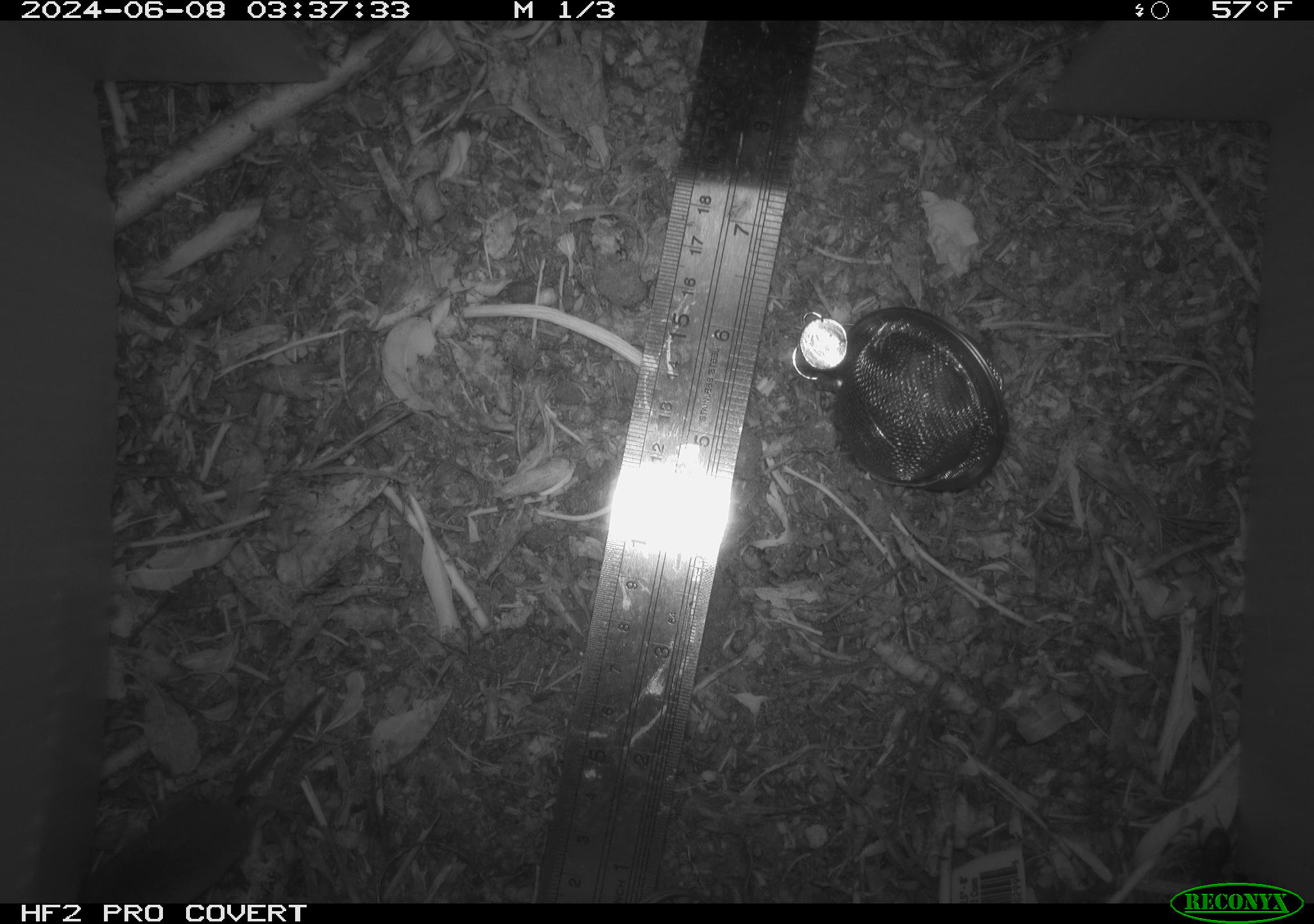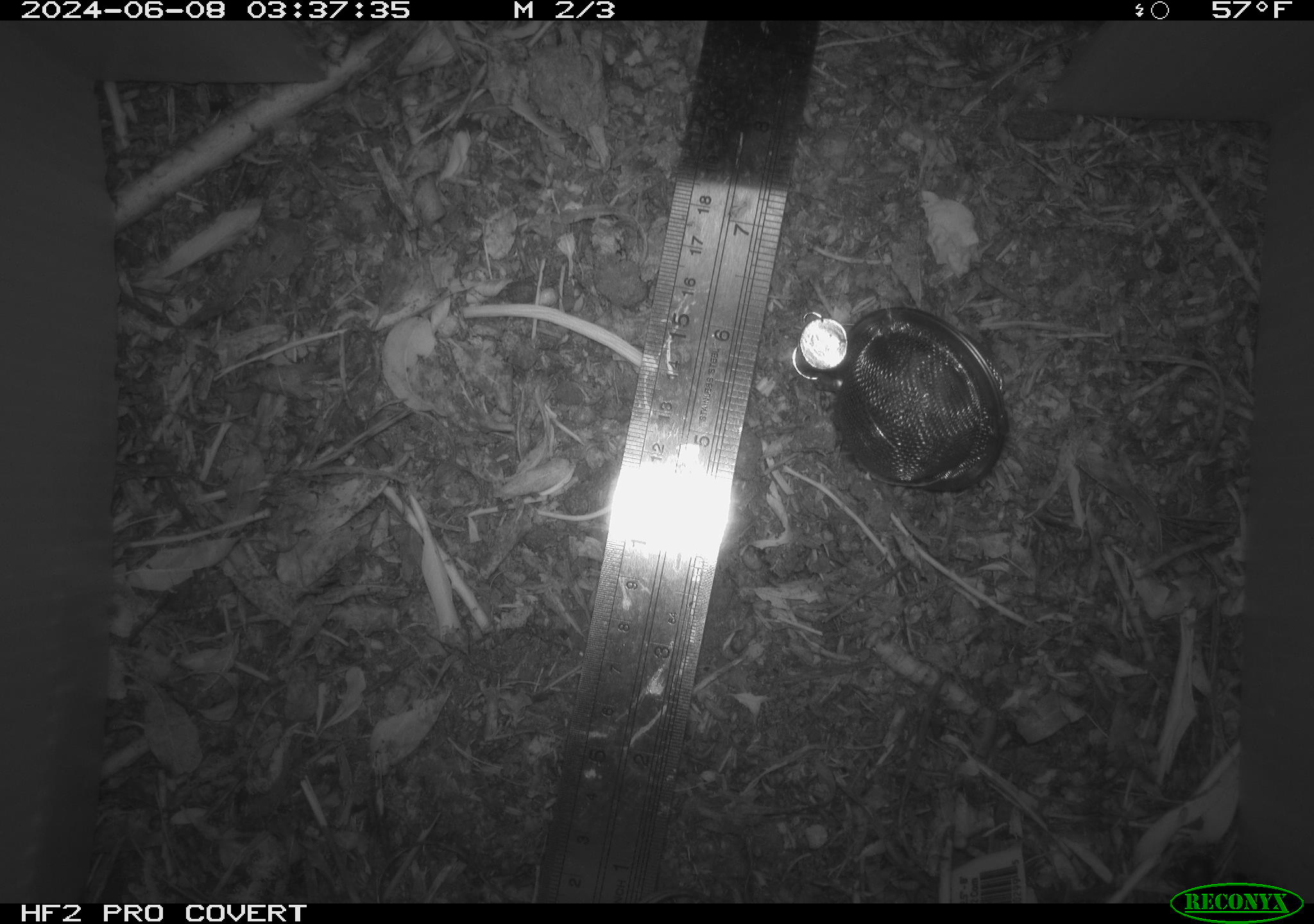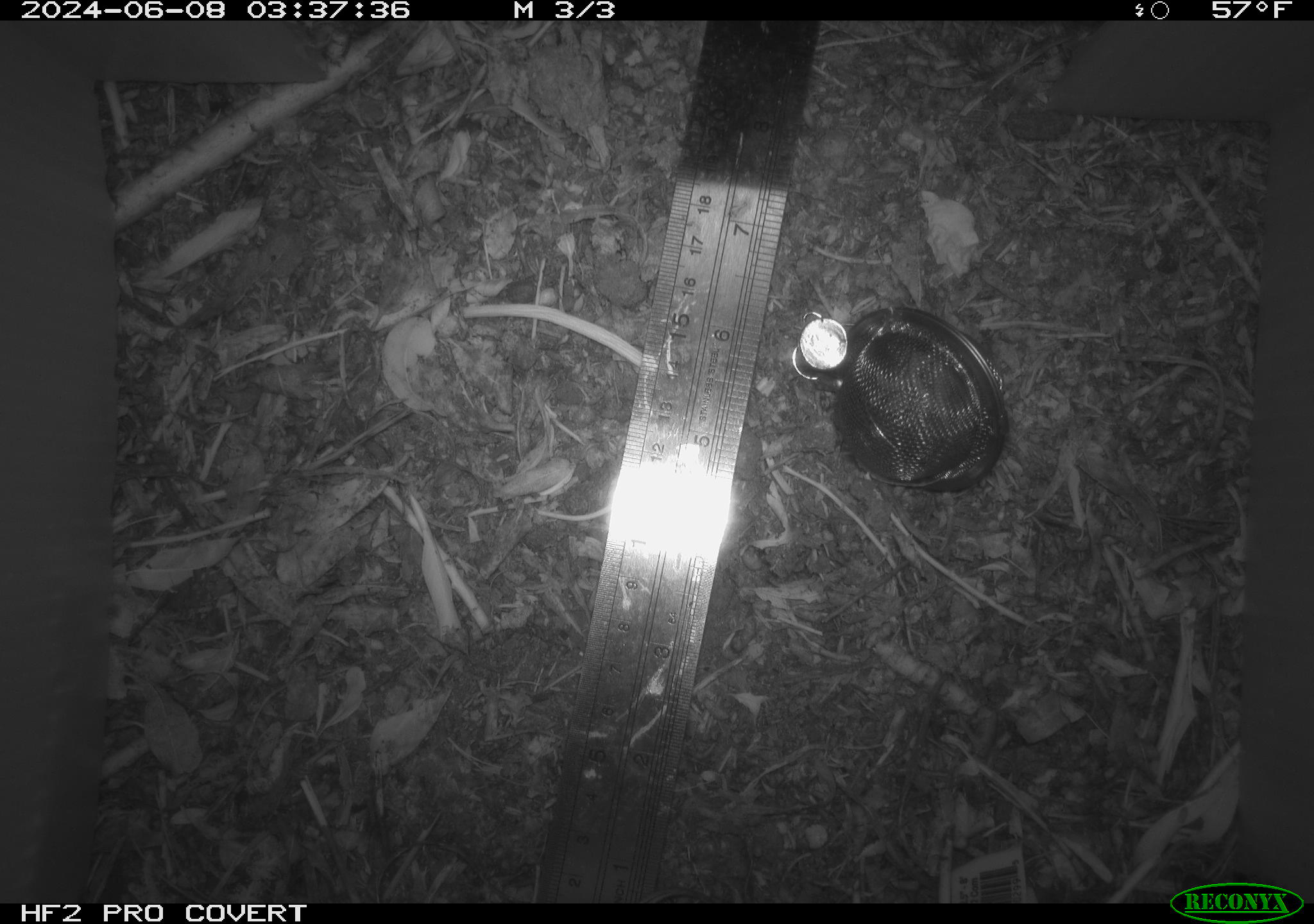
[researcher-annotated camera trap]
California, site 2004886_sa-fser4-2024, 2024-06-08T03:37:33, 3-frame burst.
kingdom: Animalia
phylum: Chordata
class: Mammalia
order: Rodentia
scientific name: Rodentia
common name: rodent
Rodent (Rodentia).